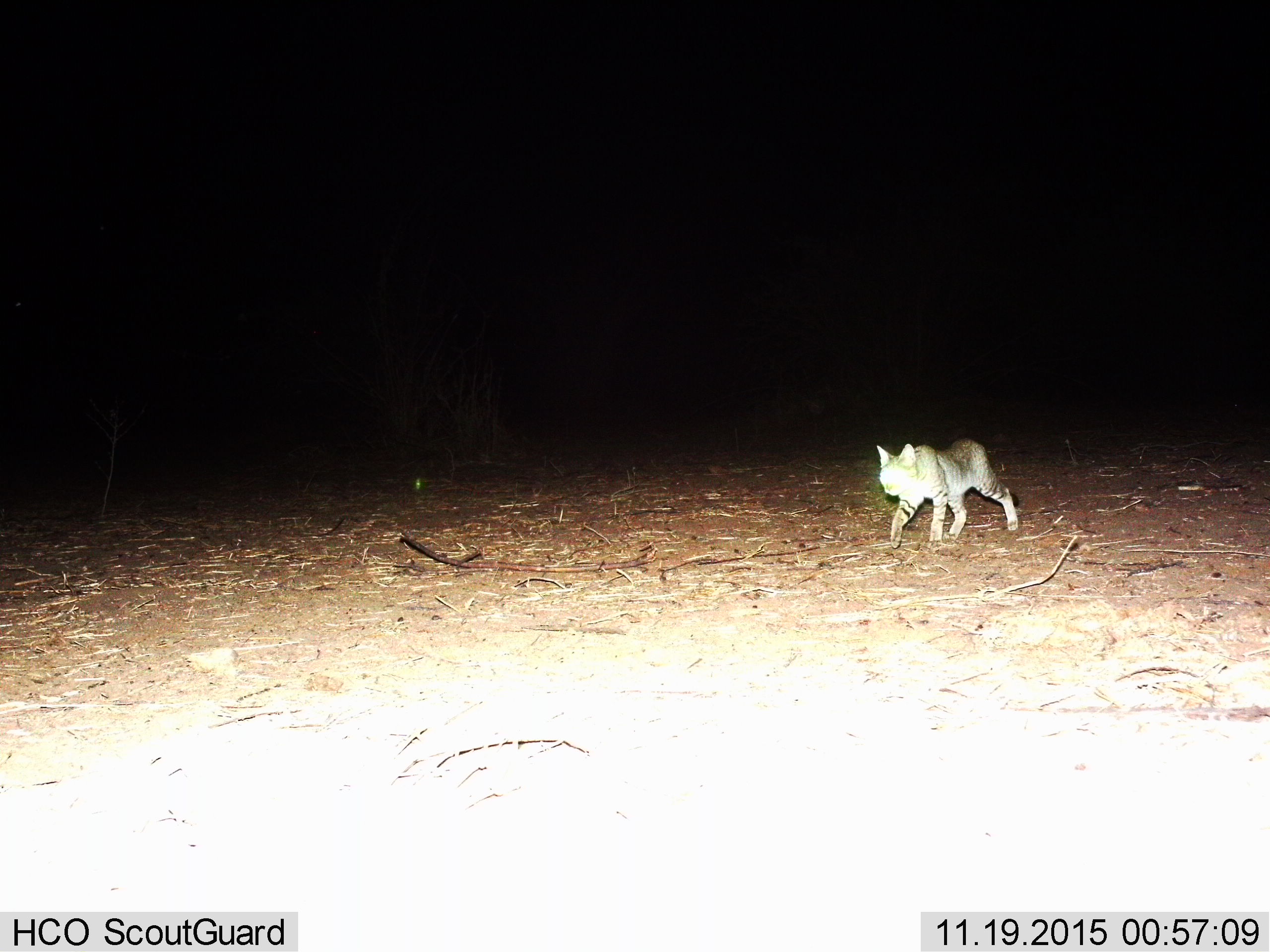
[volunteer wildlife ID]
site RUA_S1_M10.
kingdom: Animalia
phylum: Chordata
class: Mammalia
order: Carnivora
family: Felidae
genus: Felis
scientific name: Felis lybica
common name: african wild cat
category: africanwildcat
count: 1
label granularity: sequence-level